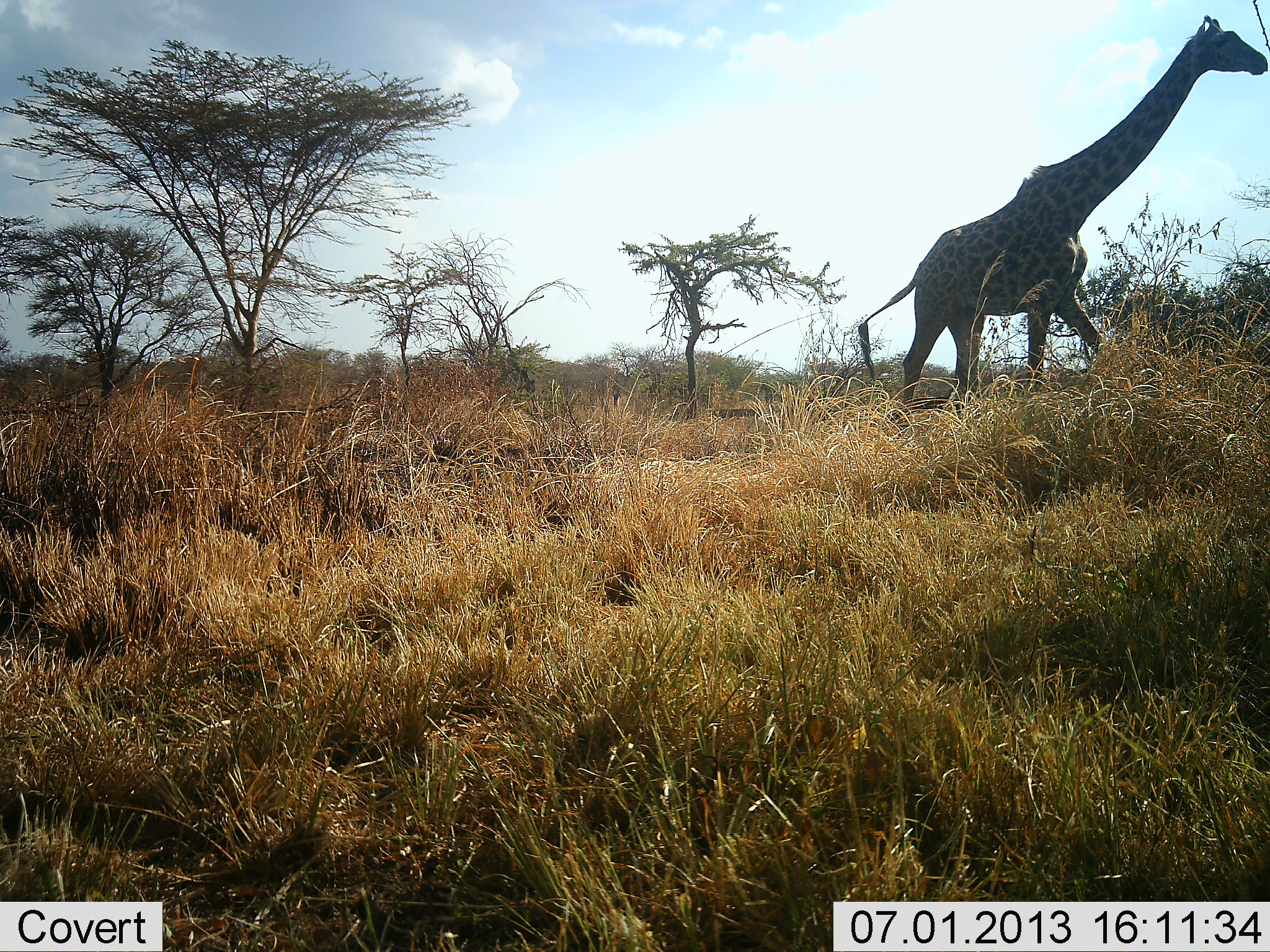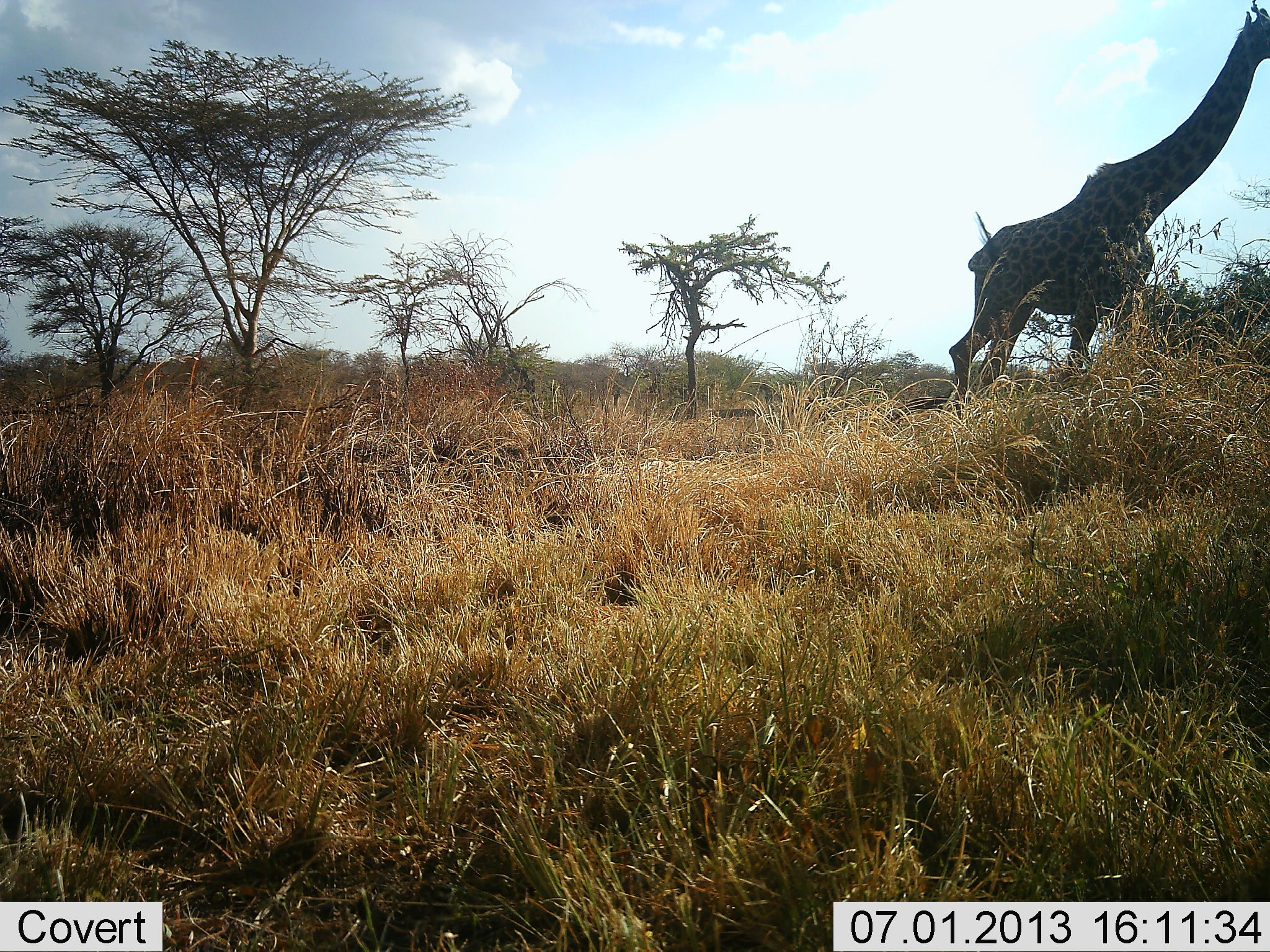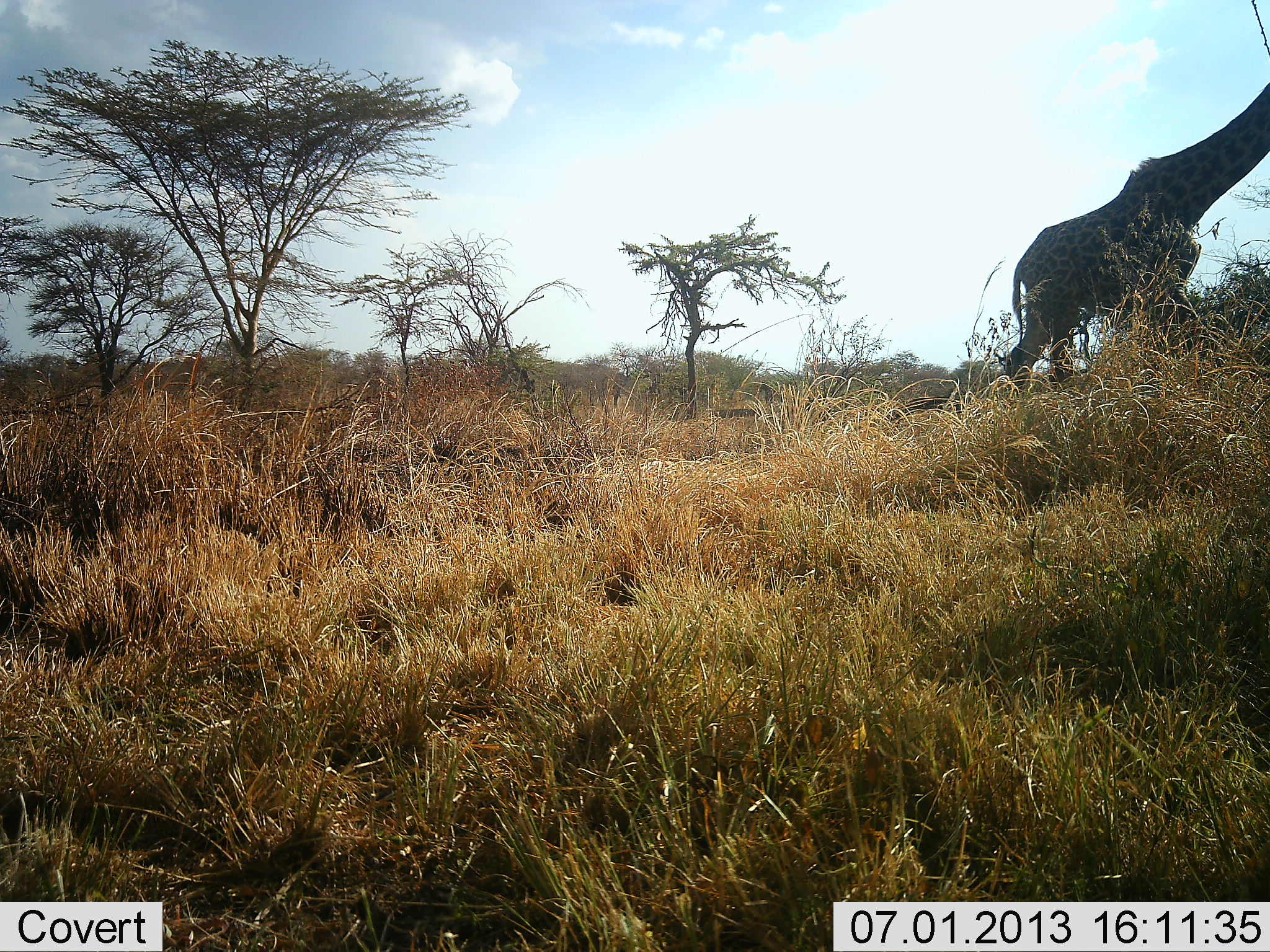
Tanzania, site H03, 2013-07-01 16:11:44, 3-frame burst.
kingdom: Animalia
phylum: Chordata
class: Mammalia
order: Artiodactyla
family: Giraffidae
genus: Giraffa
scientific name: Giraffa camelopardalis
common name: giraffe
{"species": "giraffe (Giraffa camelopardalis)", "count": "1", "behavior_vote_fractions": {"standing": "20%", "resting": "0%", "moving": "80%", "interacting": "0%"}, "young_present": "0%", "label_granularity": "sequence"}